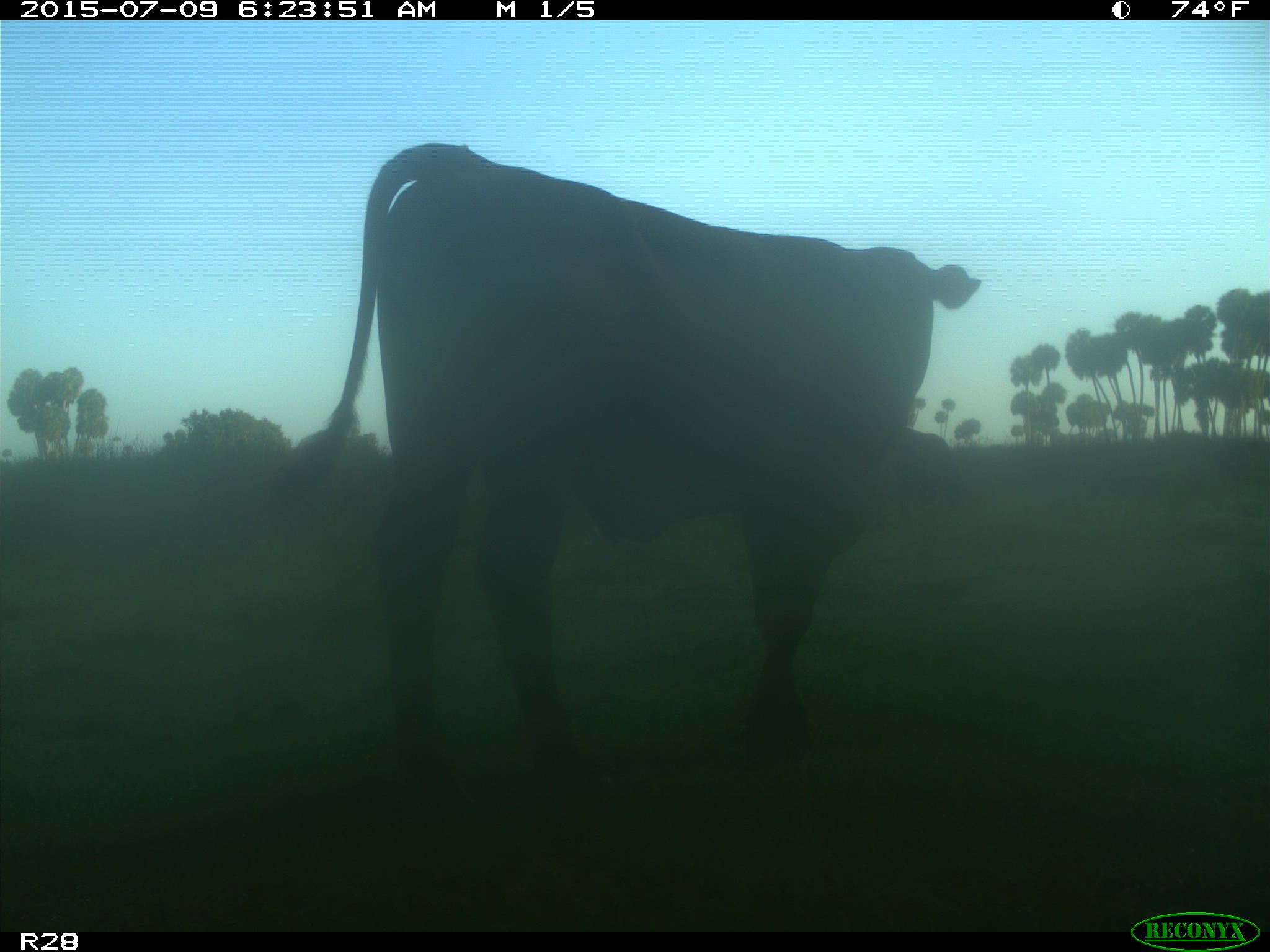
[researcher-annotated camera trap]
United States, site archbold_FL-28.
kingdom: Animalia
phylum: Chordata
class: Mammalia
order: Artiodactyla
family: Bovidae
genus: Bos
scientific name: Bos taurus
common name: domestic cow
Bos taurus (domestic cow).